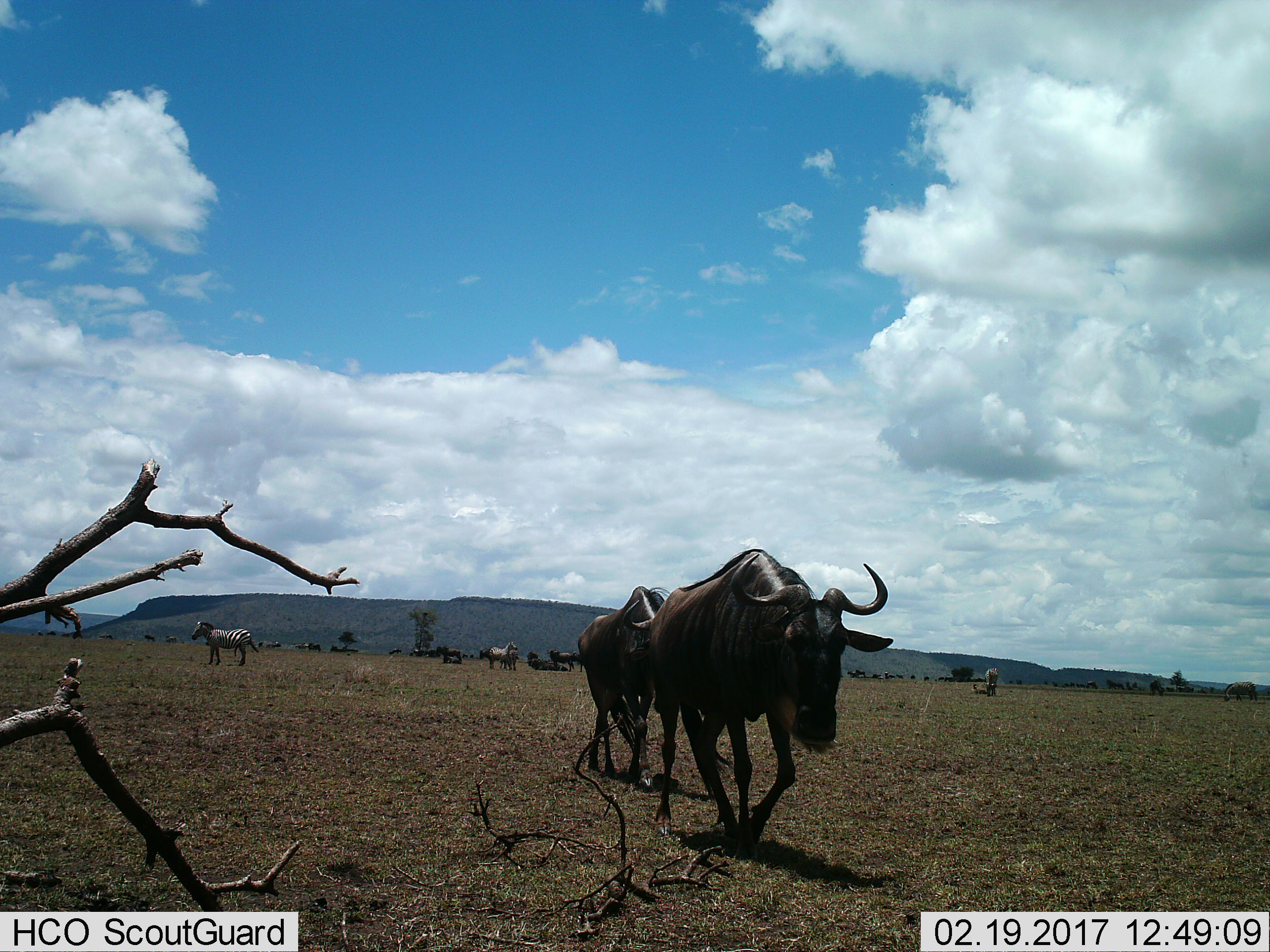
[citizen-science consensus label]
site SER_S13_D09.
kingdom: Animalia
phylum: Chordata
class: Mammalia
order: Artiodactyla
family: Bovidae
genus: Connochaetes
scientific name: Connochaetes taurinus taurinus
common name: blue wildebeest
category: wildebeestblue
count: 7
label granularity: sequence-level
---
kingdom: Animalia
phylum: Chordata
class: Mammalia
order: Perissodactyla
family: Equidae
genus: Equus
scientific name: Equus quagga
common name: plains zebra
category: zebraplains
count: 4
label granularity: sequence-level